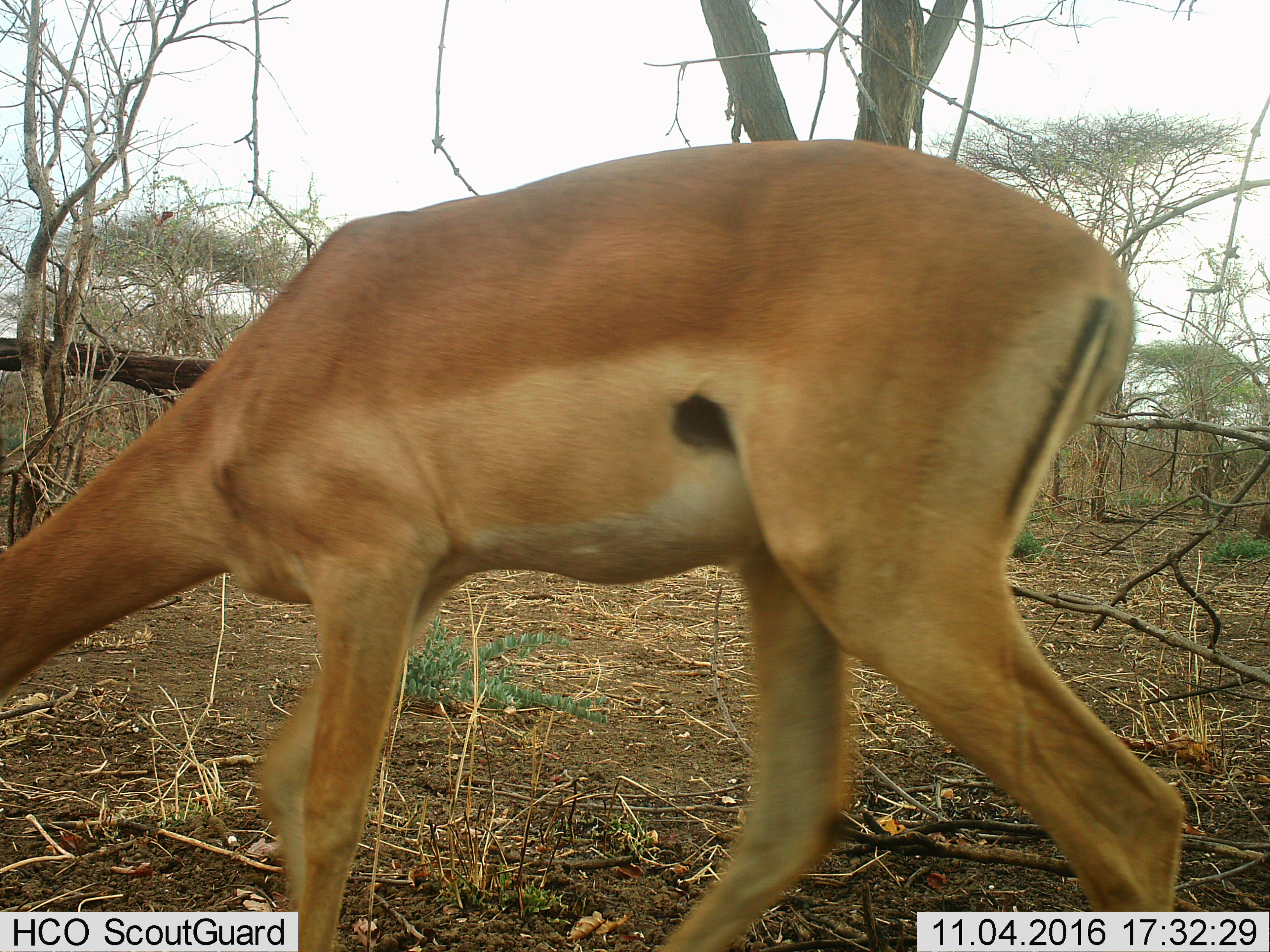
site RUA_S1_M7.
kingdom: Animalia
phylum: Chordata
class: Mammalia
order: Artiodactyla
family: Bovidae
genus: Aepyceros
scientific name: Aepyceros melampus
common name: impala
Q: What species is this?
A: Impala (Aepyceros melampus).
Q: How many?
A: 1.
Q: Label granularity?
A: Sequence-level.